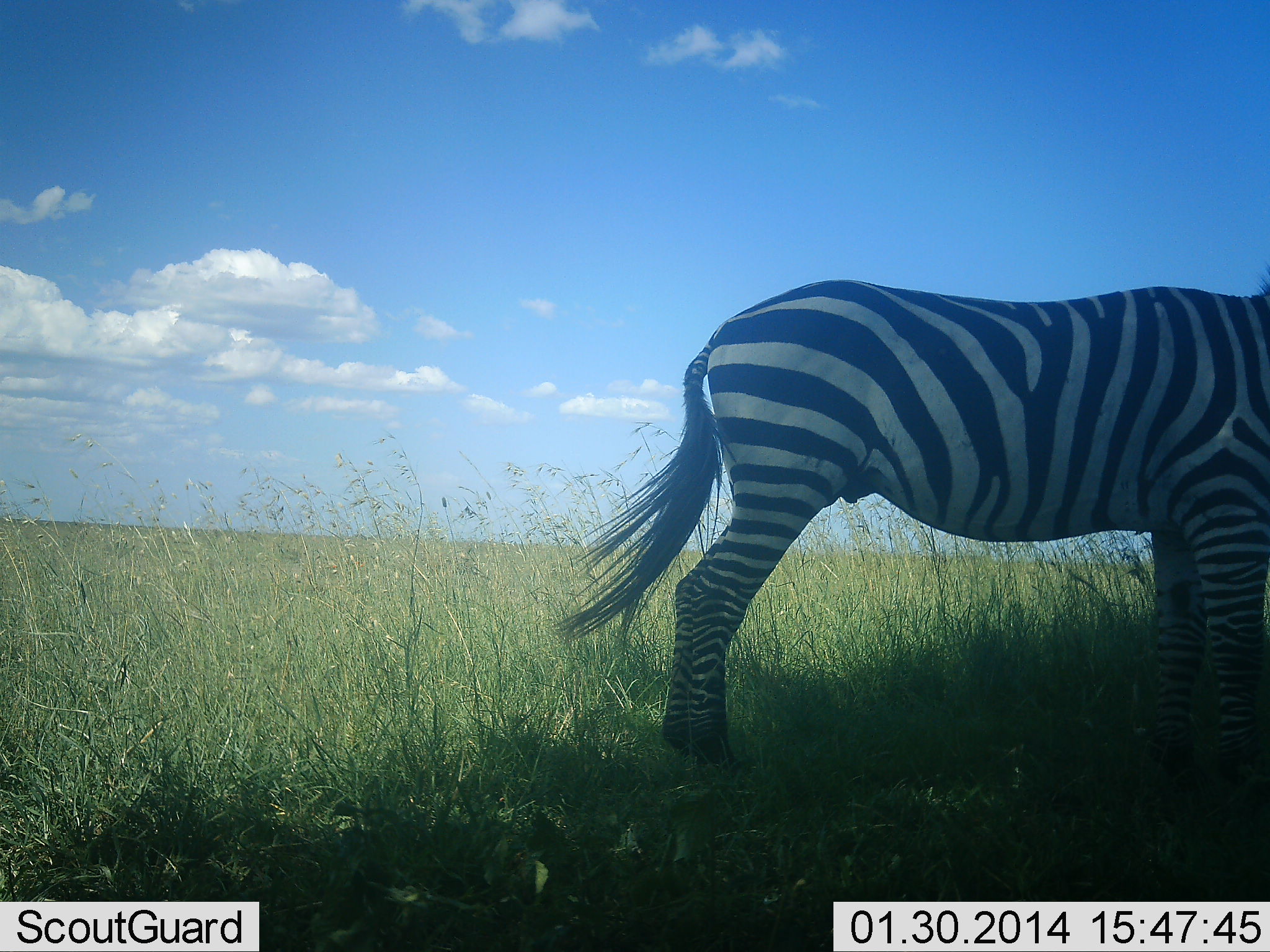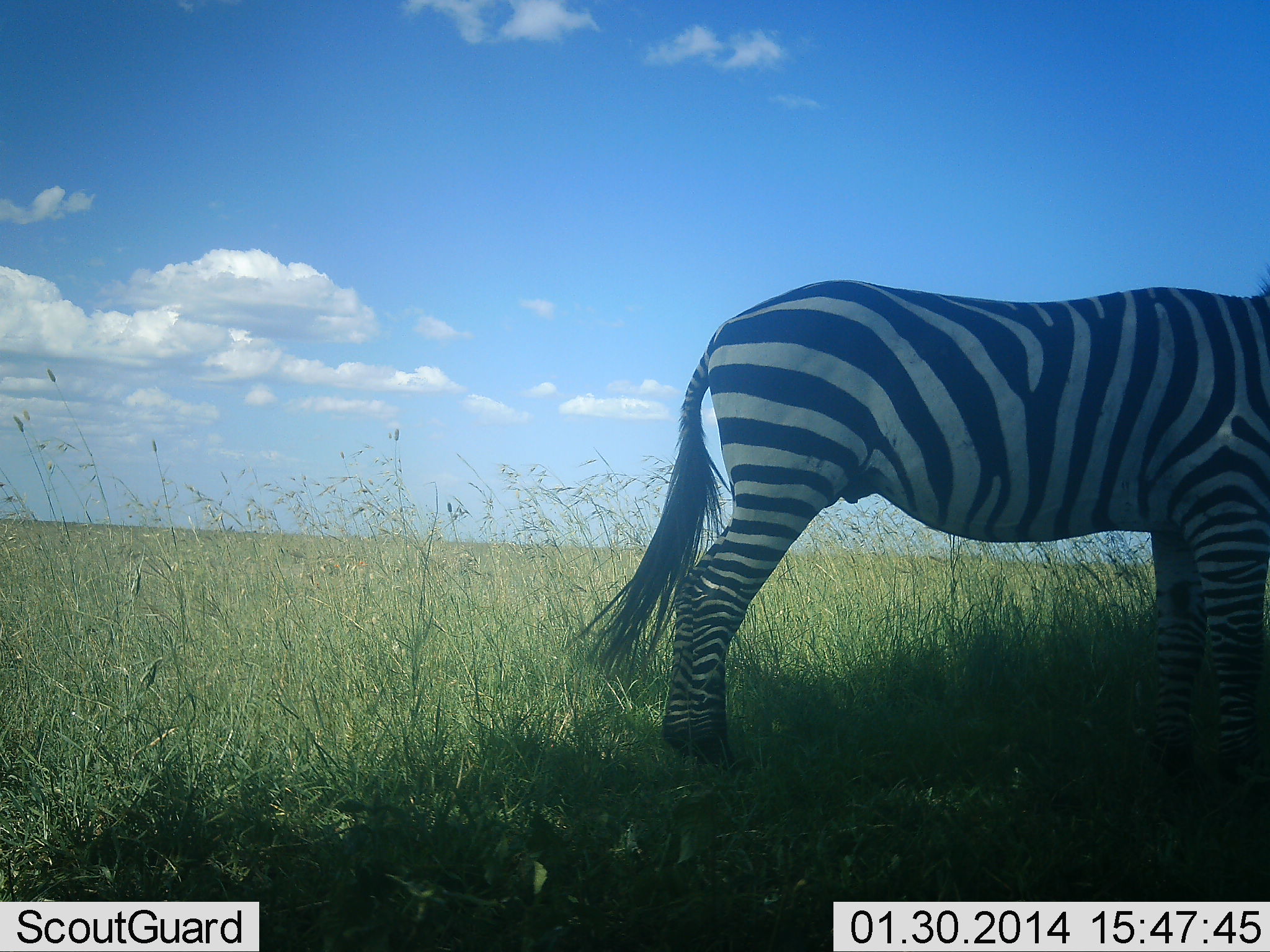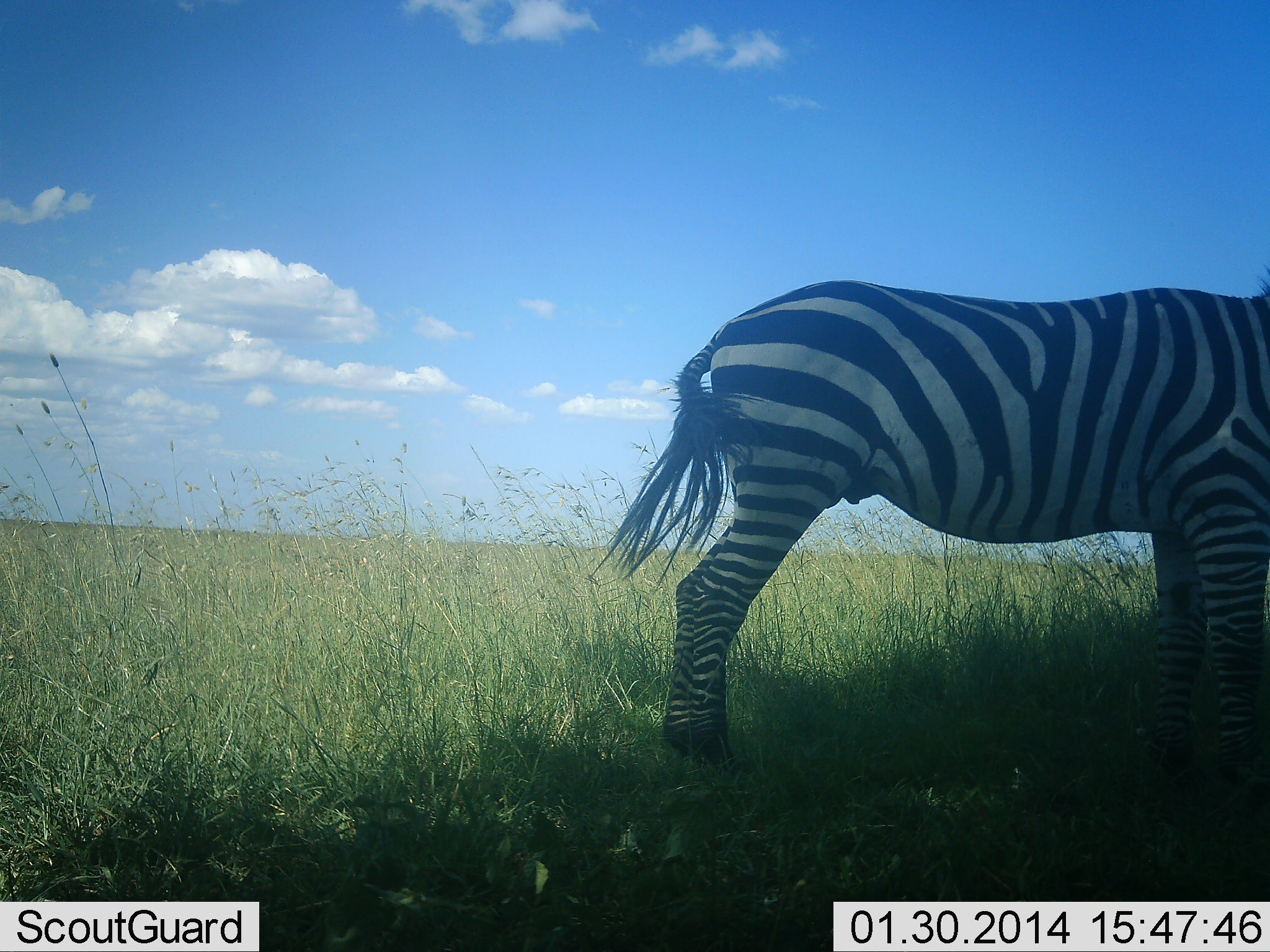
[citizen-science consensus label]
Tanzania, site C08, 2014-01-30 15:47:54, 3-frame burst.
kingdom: Animalia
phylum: Chordata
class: Mammalia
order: Perissodactyla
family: Equidae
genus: Equus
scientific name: Equus quagga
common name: plains zebra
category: zebra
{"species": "zebra (plains zebra) (Equus quagga)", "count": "1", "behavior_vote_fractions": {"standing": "80%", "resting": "10%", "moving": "10%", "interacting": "0%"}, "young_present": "0%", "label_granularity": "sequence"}